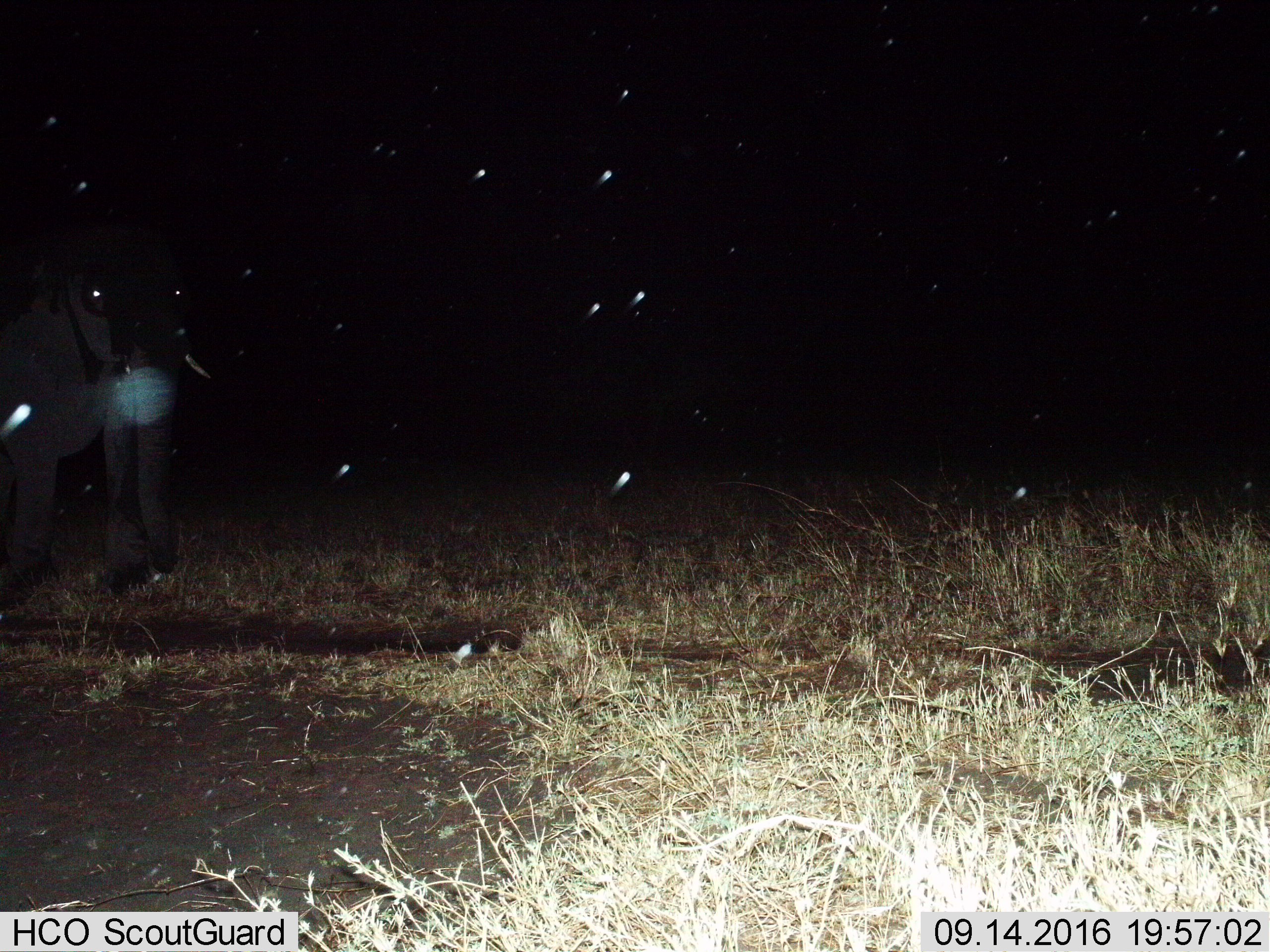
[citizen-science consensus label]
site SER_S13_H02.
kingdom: Animalia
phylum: Chordata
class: Mammalia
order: Proboscidea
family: Elephantidae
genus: Loxodonta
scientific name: Loxodonta africana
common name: african bush elephant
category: elephant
Elephant (african bush elephant) (Loxodonta africana), count 1. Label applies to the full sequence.